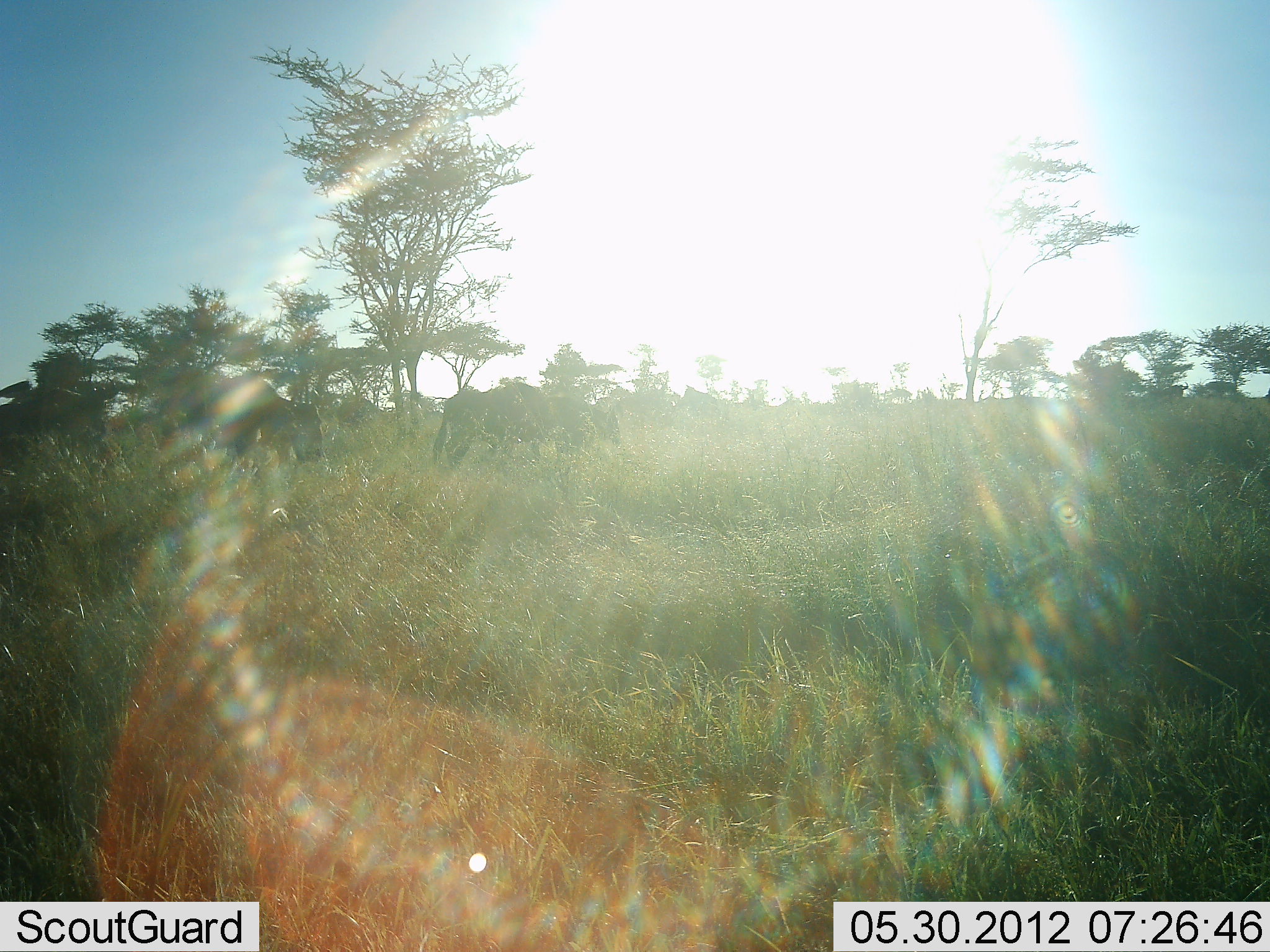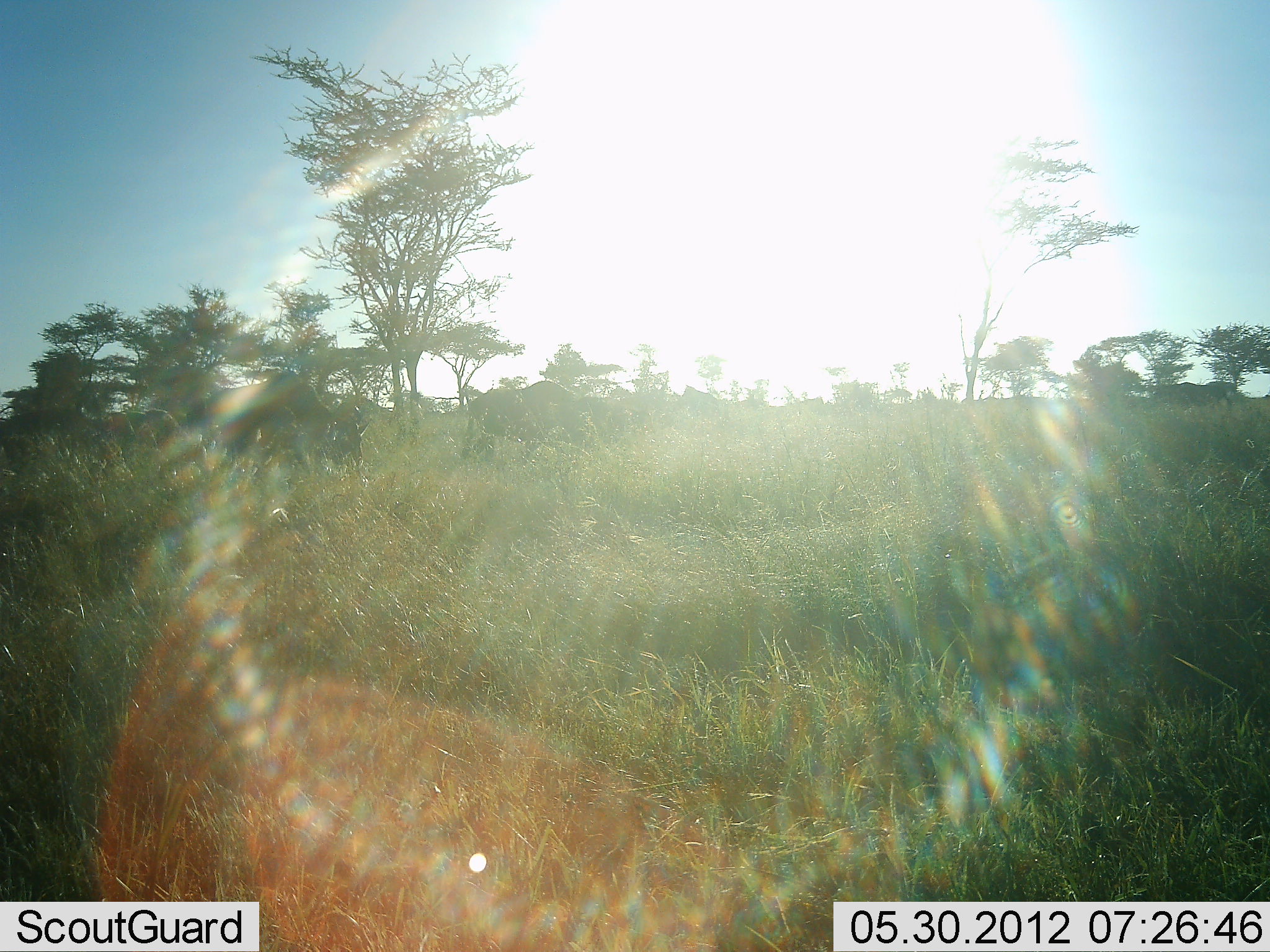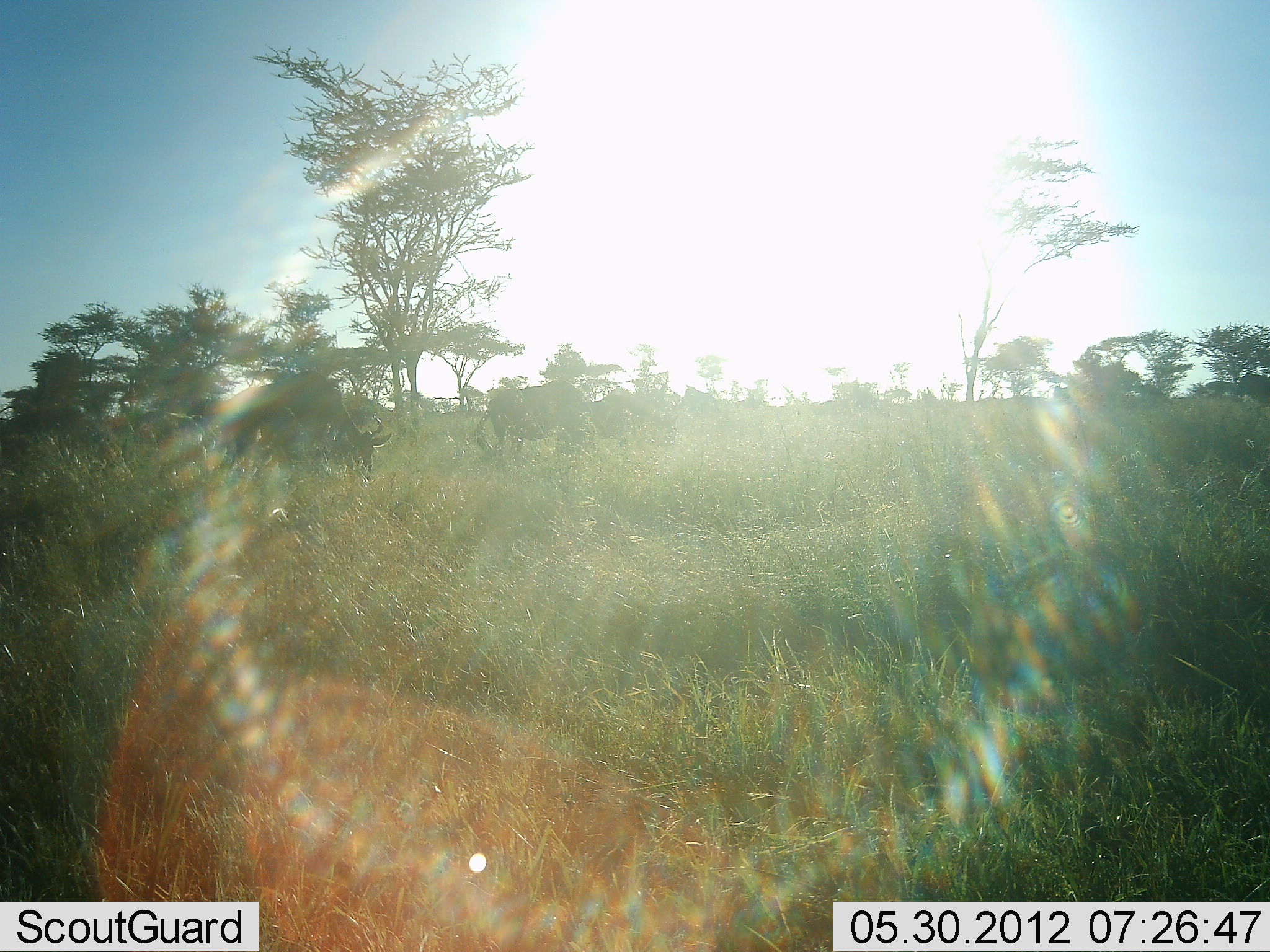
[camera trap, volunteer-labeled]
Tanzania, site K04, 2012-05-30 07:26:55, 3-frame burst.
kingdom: Animalia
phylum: Chordata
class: Mammalia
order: Artiodactyla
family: Bovidae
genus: Connochaetes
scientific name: Connochaetes taurinus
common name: blue wildebeest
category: wildebeest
Wildebeest (blue wildebeest) (Connochaetes taurinus), count 8. Behavior (volunteer vote fractions): standing 9%, resting 0%, moving 100%, interacting 0%. Young present (vote fraction): 0%. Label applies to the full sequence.